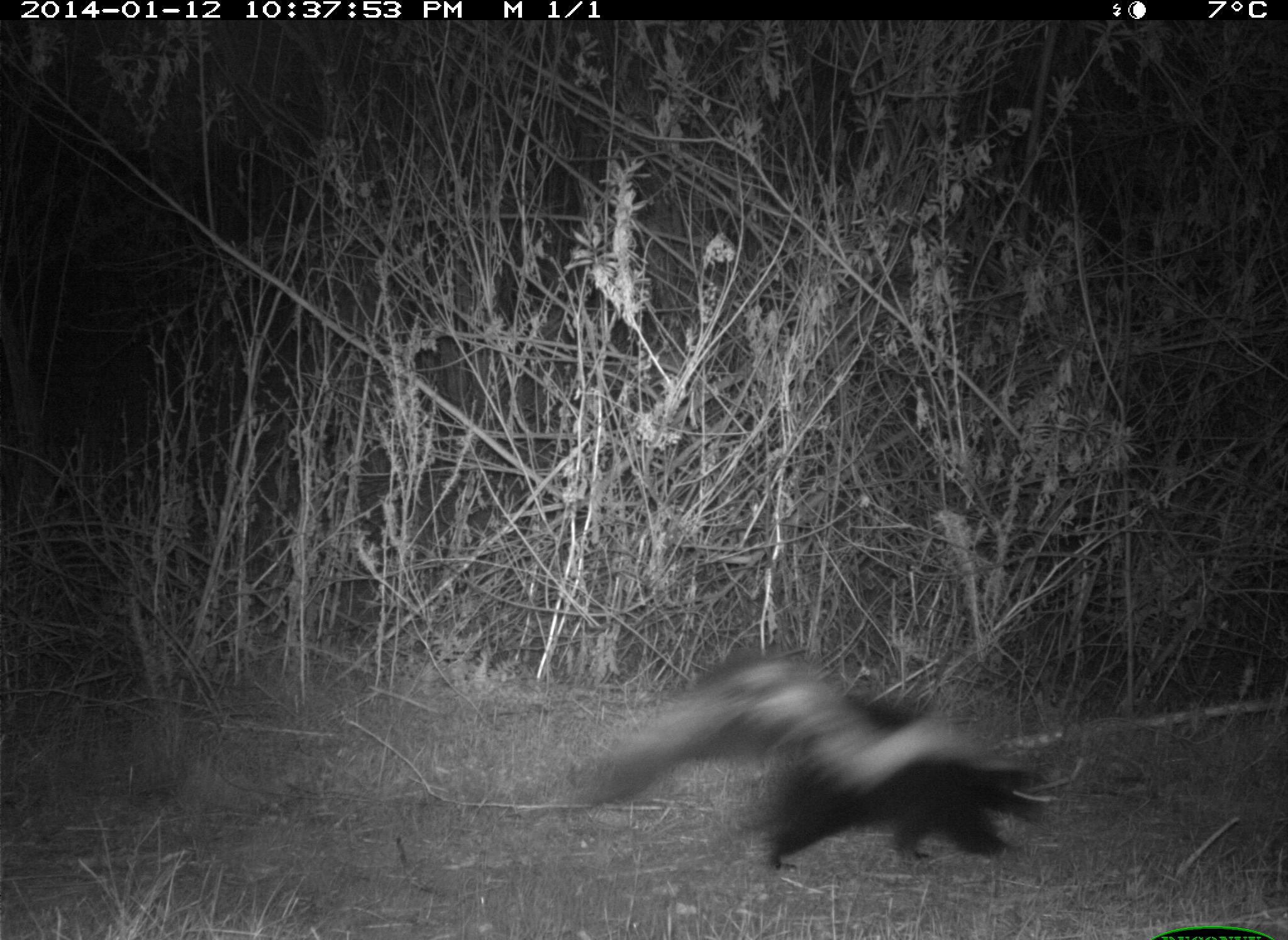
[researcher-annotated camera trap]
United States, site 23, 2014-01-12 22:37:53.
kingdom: Animalia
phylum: Chordata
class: Mammalia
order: Carnivora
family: Mephitidae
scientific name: Mephitidae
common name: skunk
Skunk (Mephitidae).